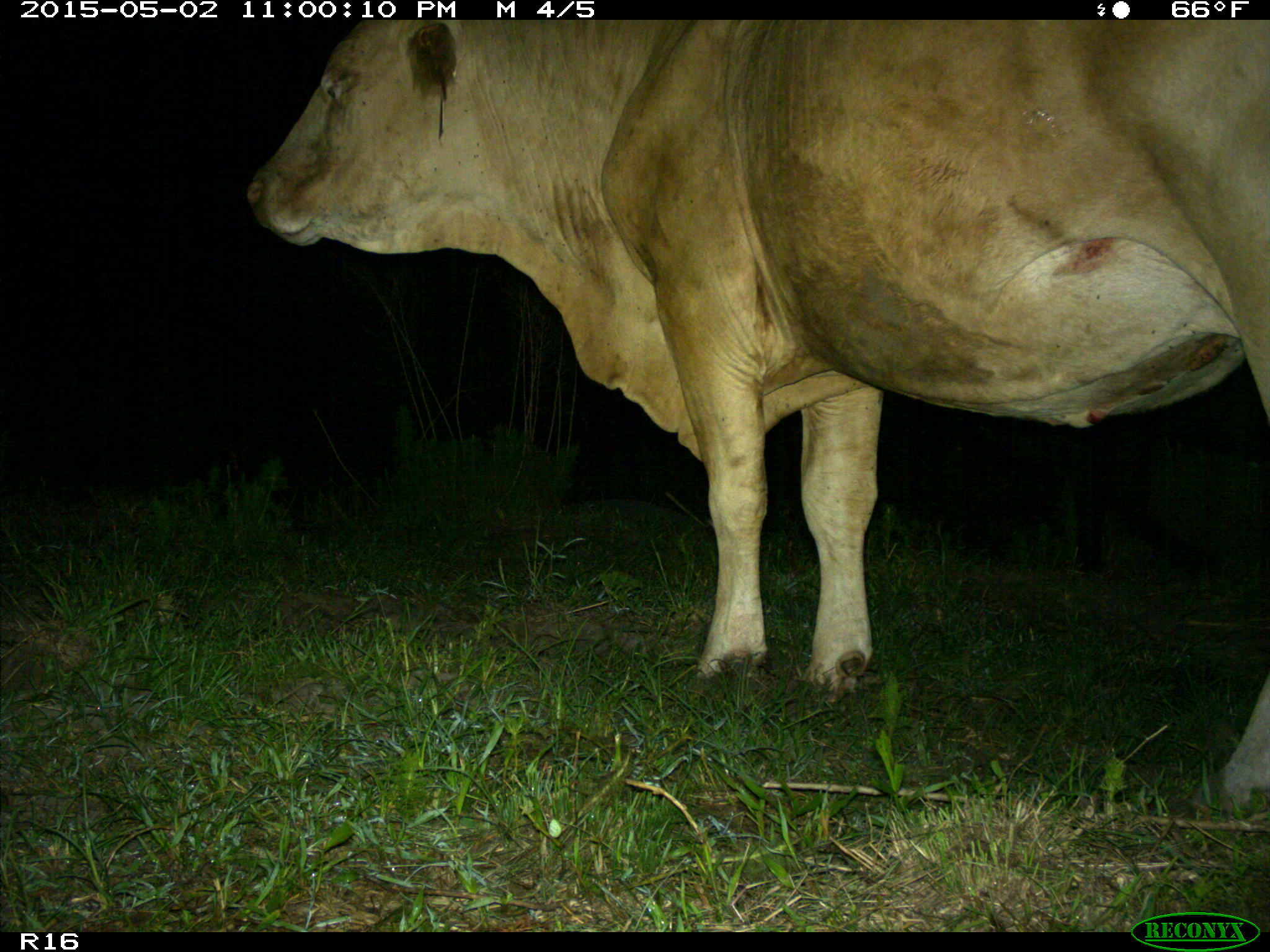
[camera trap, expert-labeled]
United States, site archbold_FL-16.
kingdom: Animalia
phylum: Chordata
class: Mammalia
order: Artiodactyla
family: Bovidae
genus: Bos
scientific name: Bos taurus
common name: domestic cow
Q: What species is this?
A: Bos taurus (domestic cow).